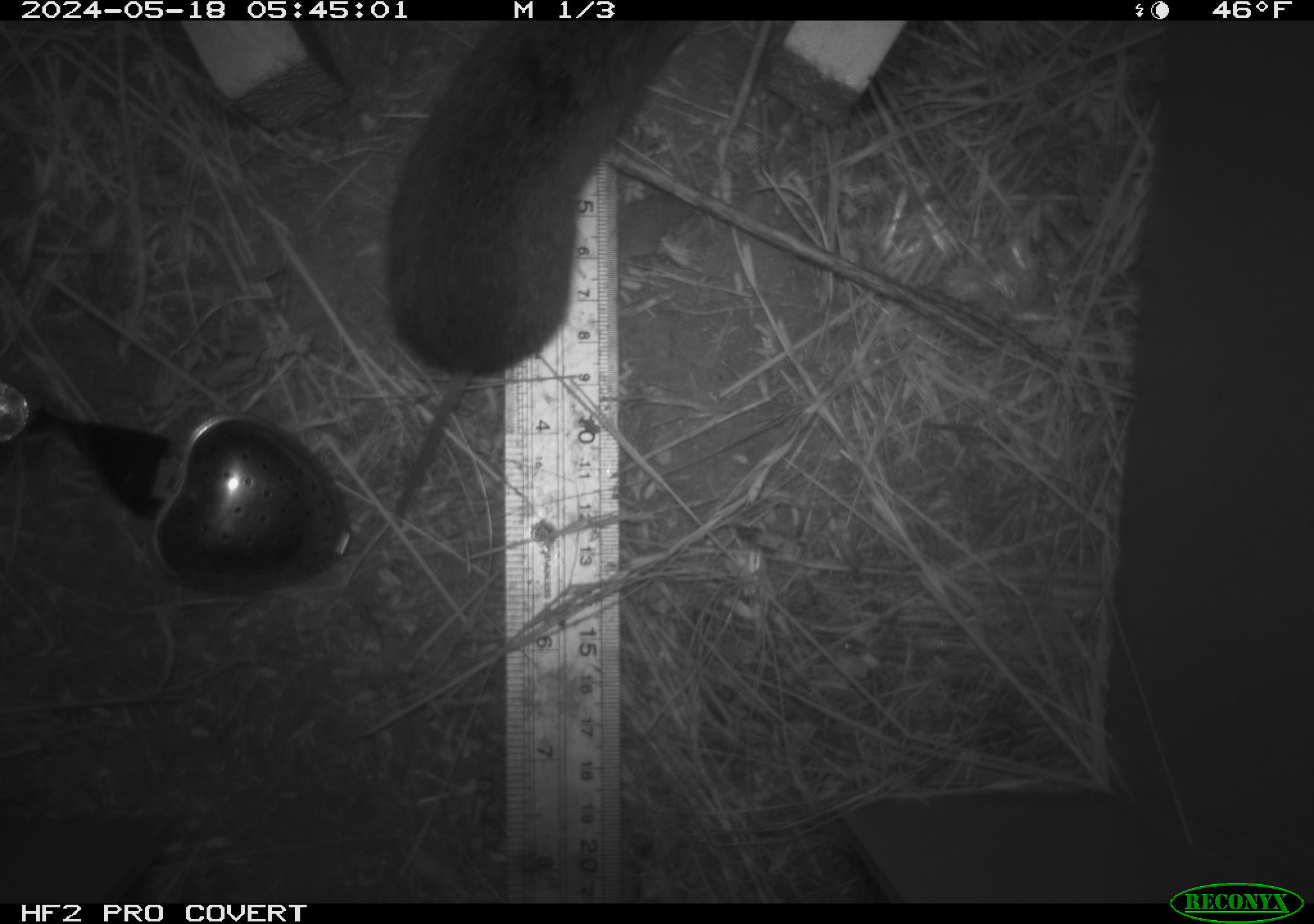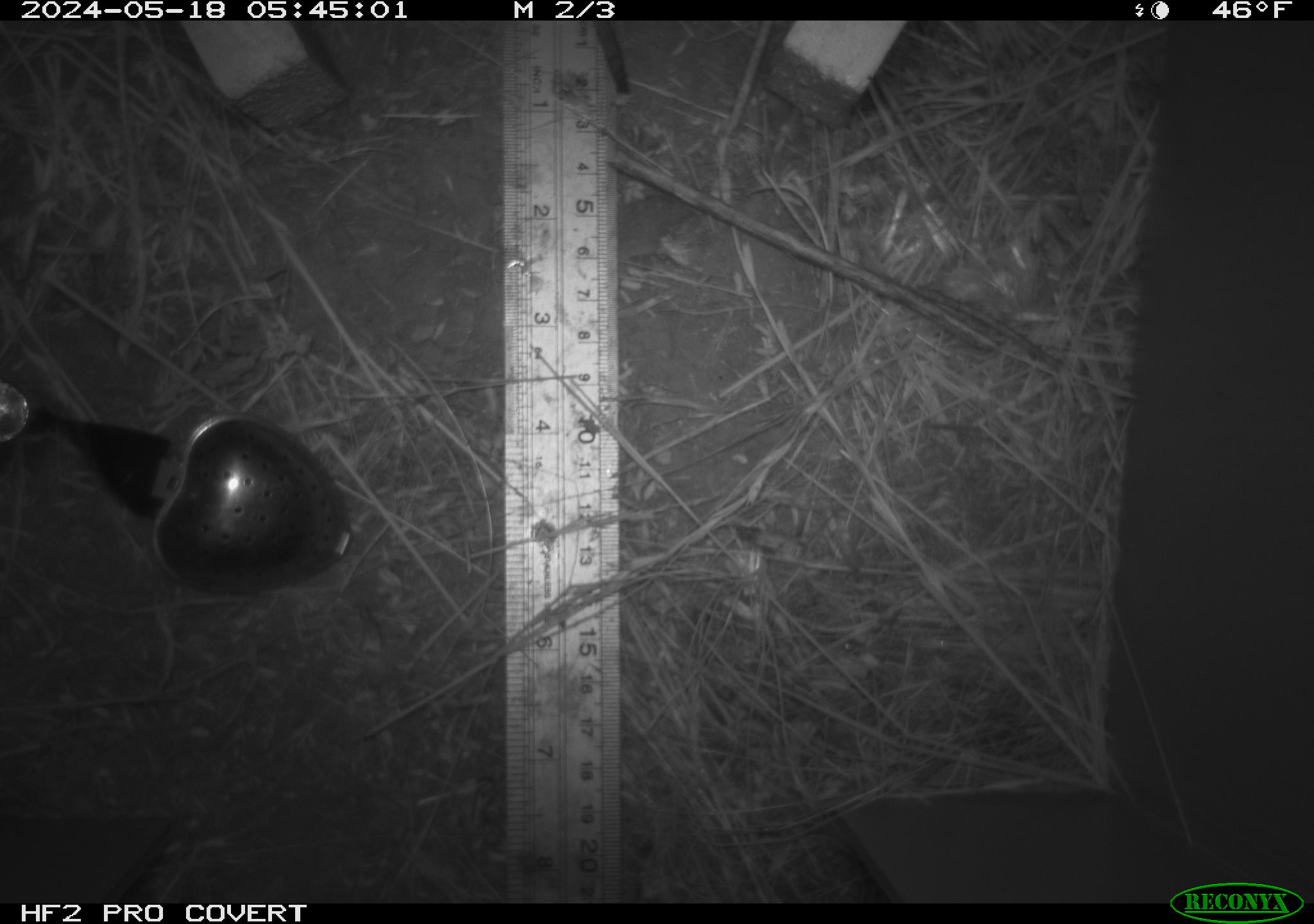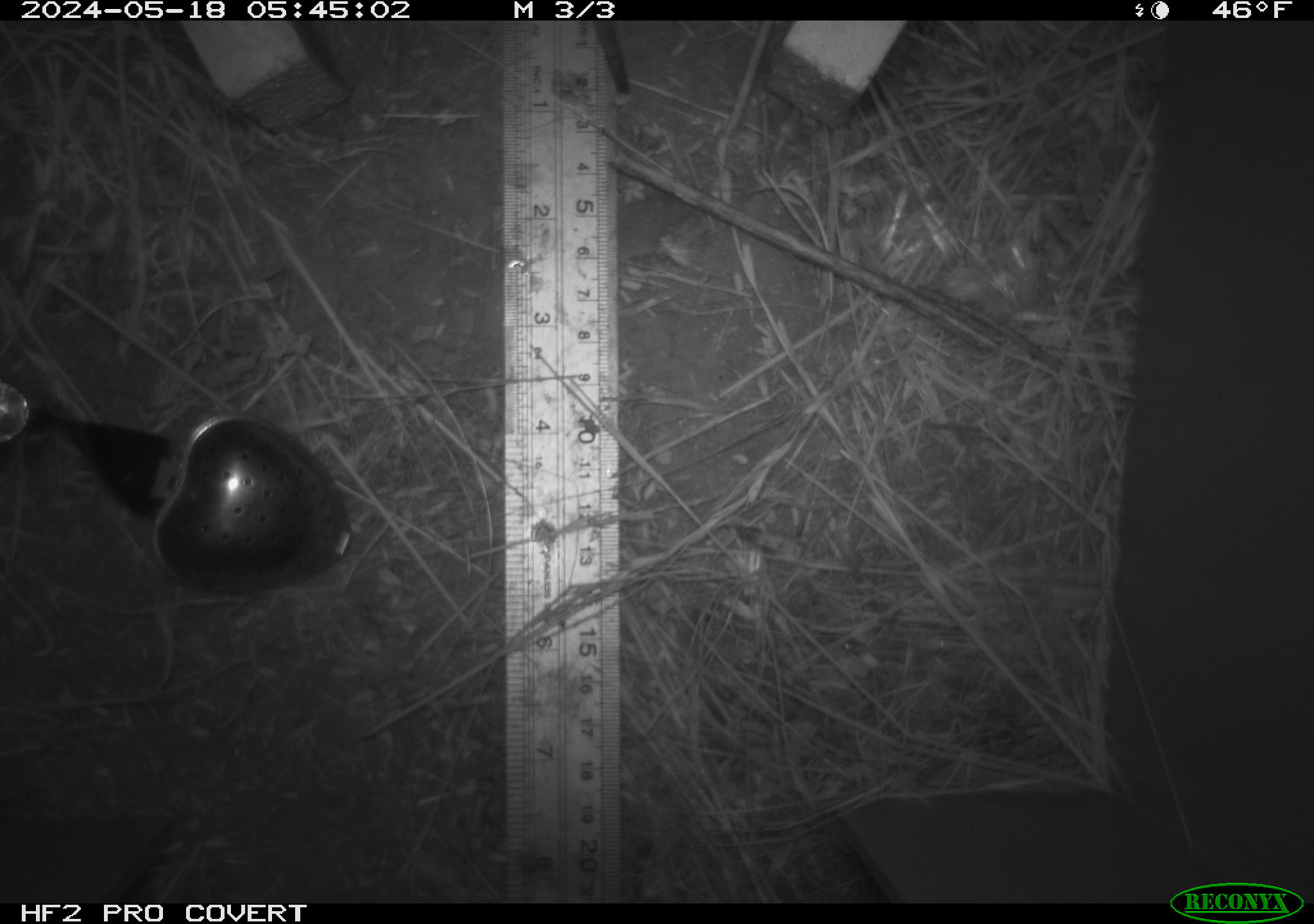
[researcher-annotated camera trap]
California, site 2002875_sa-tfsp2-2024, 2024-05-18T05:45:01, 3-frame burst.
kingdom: Animalia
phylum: Chordata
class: Mammalia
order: Rodentia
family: Cricetidae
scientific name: Arvicolinae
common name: voles, lemmings, and muskrats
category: arvicolinae subfamily